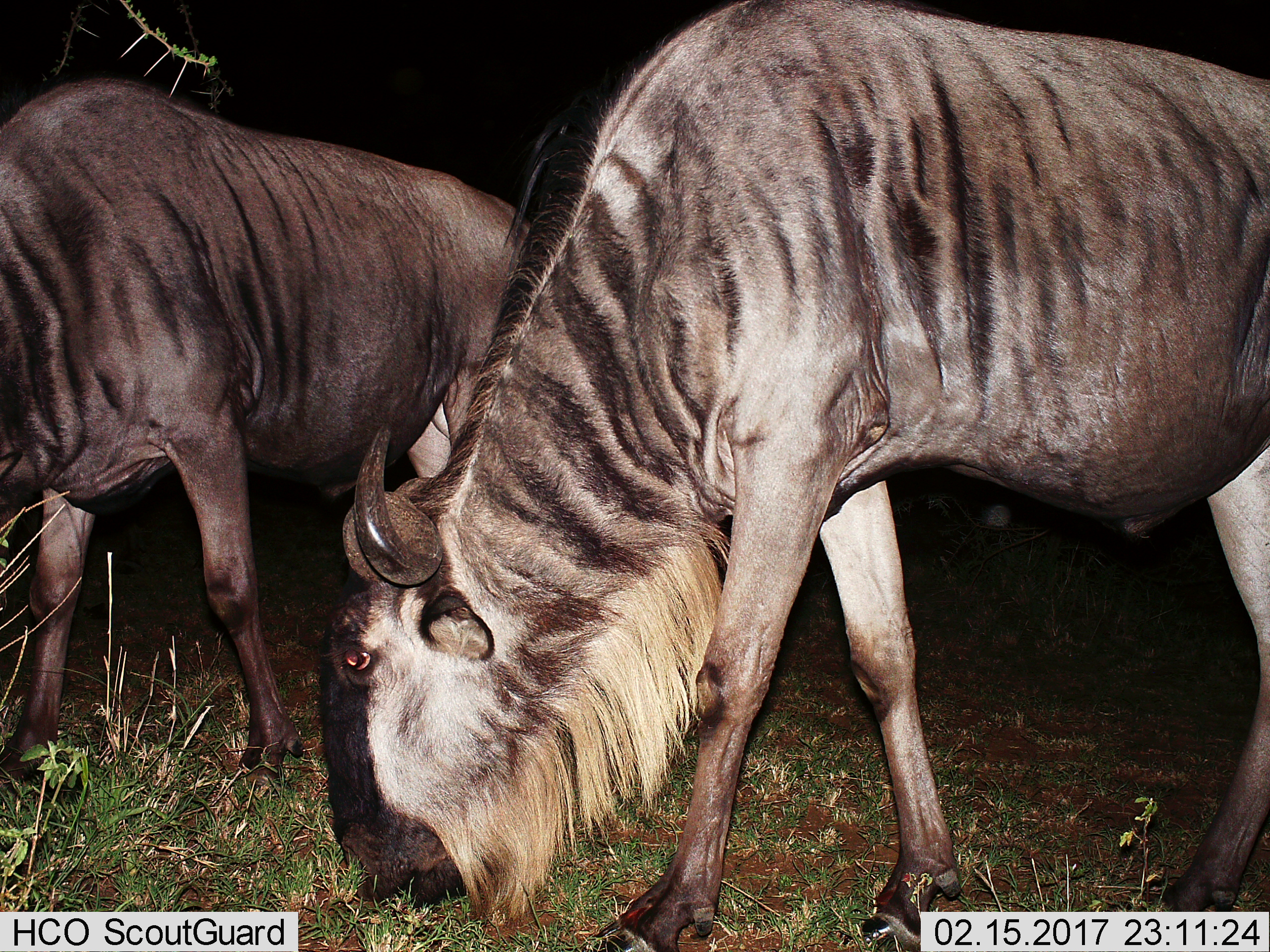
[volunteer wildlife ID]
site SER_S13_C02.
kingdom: Animalia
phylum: Chordata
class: Mammalia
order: Artiodactyla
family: Bovidae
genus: Connochaetes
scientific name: Connochaetes taurinus taurinus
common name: blue wildebeest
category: wildebeestblue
Wildebeestblue (blue wildebeest) (Connochaetes taurinus taurinus), count 2. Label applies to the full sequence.